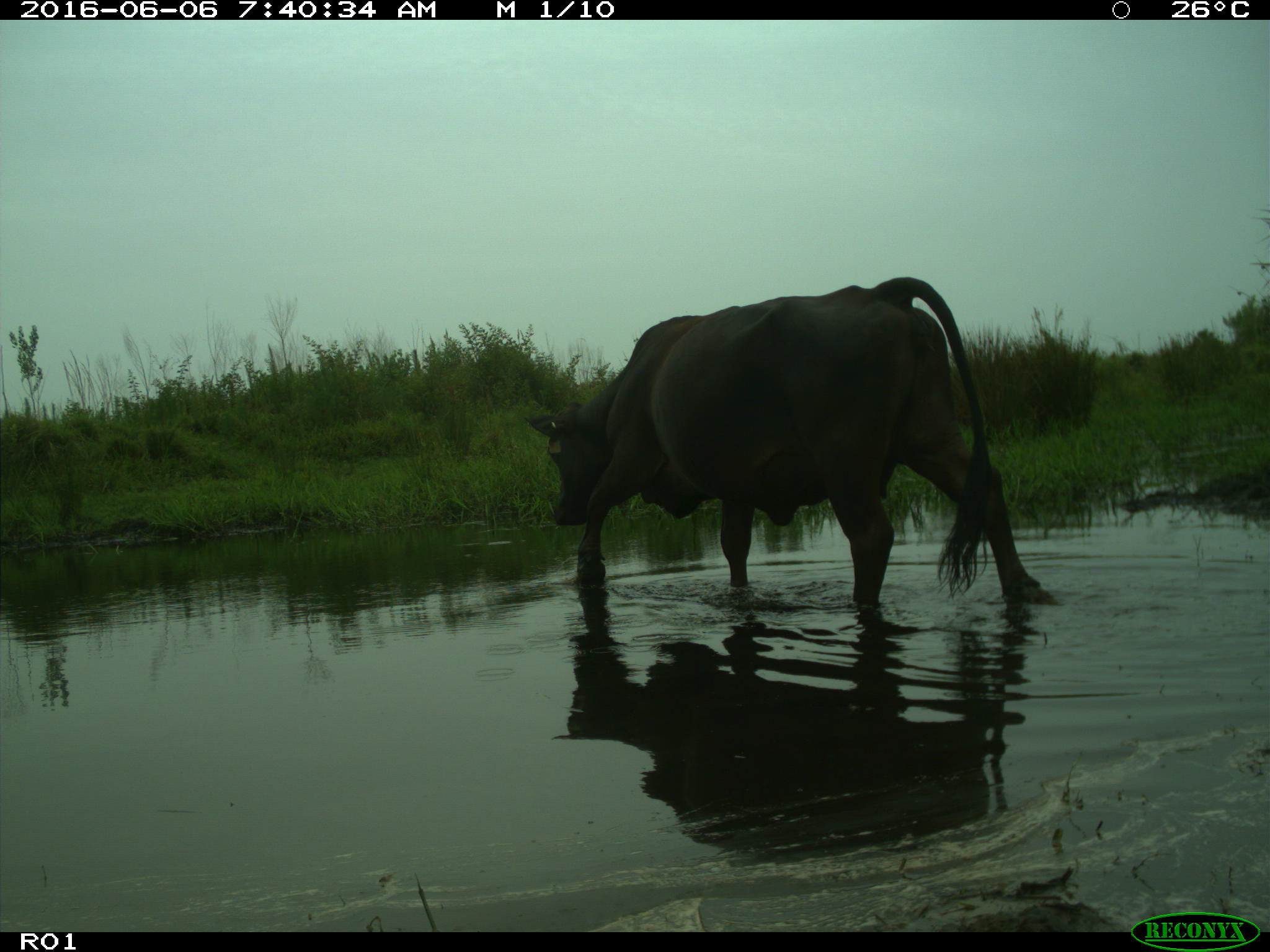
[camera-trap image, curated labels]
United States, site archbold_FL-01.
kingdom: Animalia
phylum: Chordata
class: Mammalia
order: Artiodactyla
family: Bovidae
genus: Bos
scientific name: Bos taurus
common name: domestic cow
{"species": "Bos taurus (domestic cow)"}